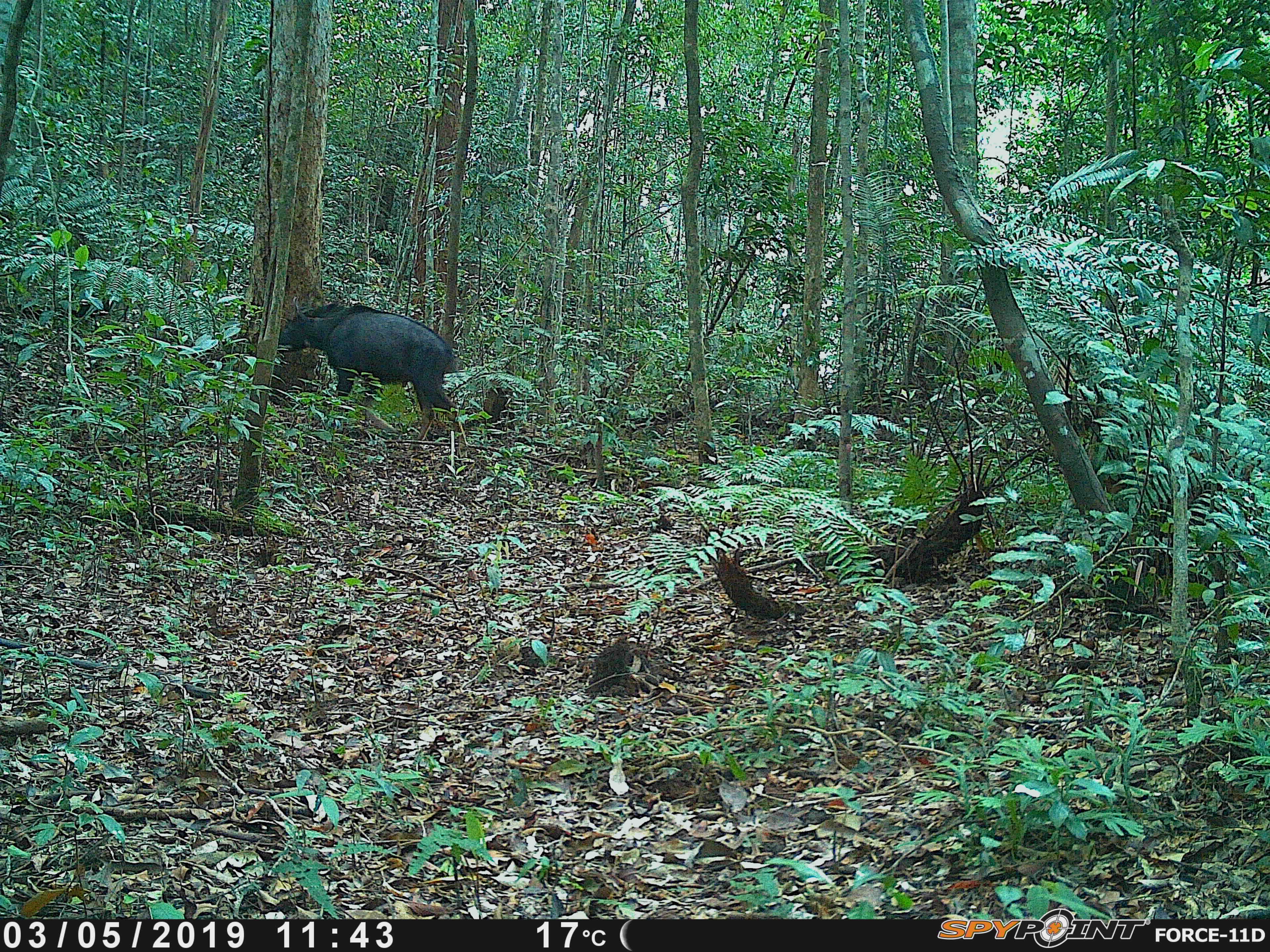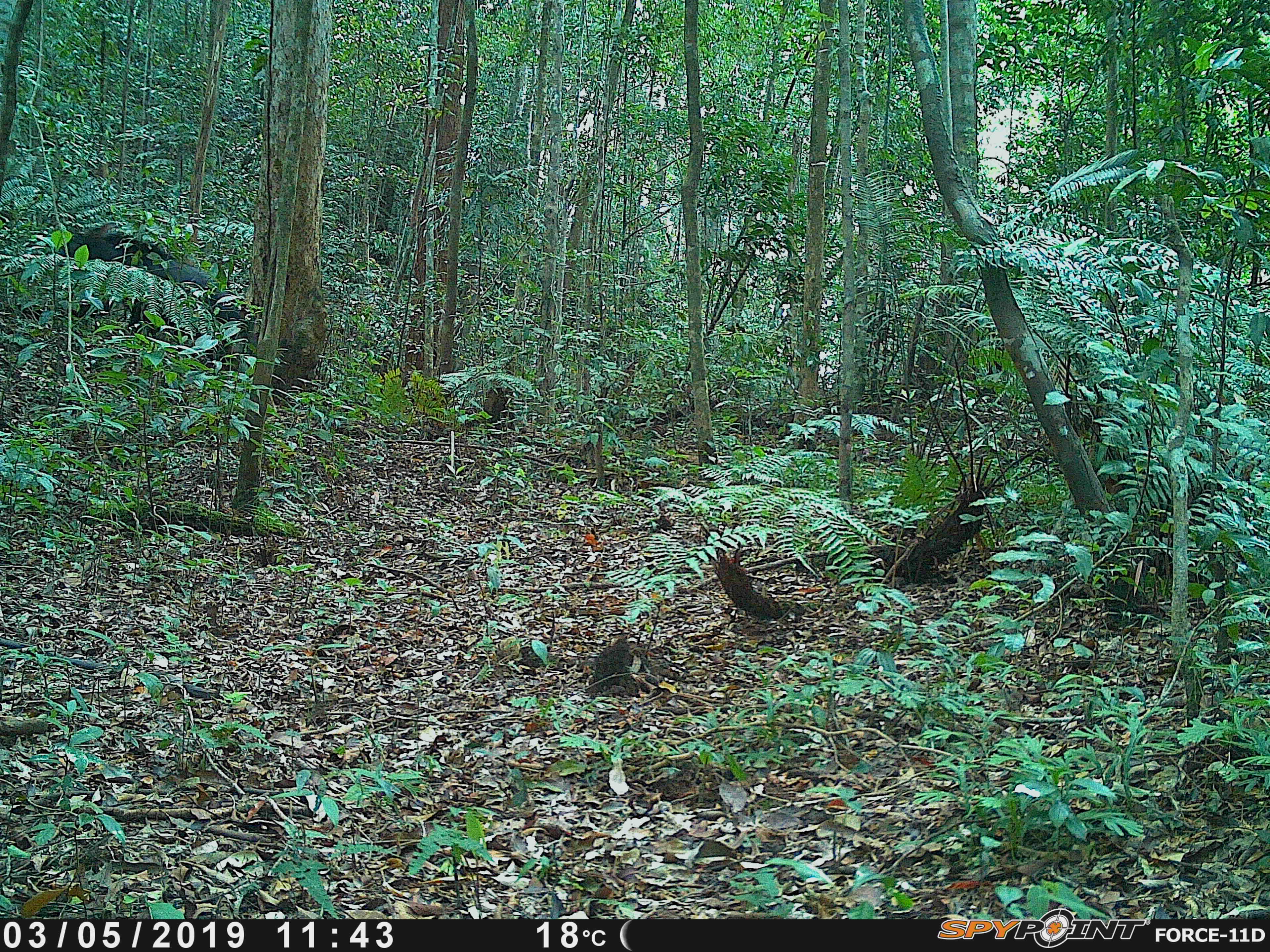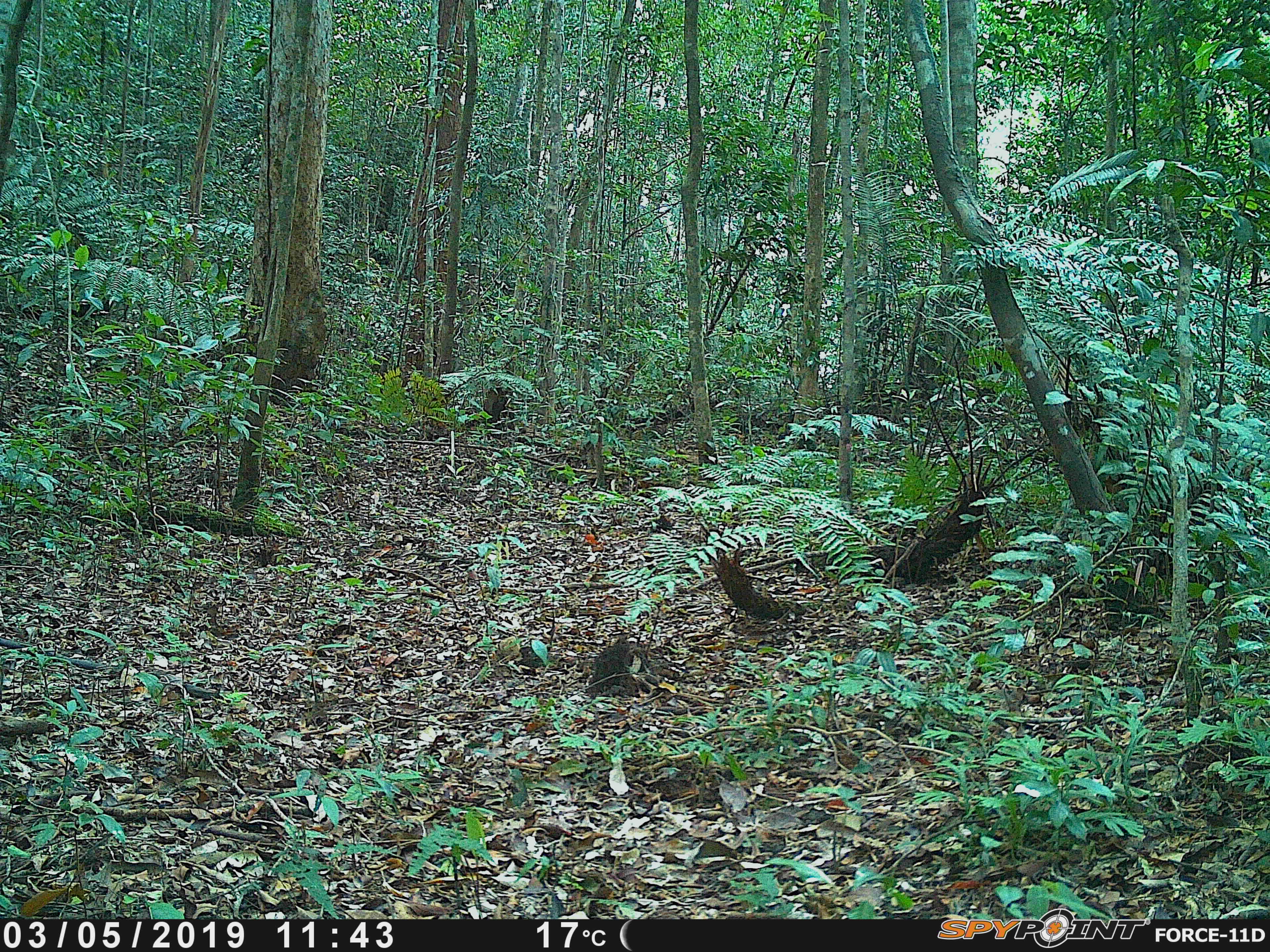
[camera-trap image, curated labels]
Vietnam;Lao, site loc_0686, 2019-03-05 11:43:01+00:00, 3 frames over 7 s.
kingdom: Animalia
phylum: Chordata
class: Mammalia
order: Artiodactyla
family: Bovidae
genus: Capricornis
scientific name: Capricornis sumatraensis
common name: chinese serow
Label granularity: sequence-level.